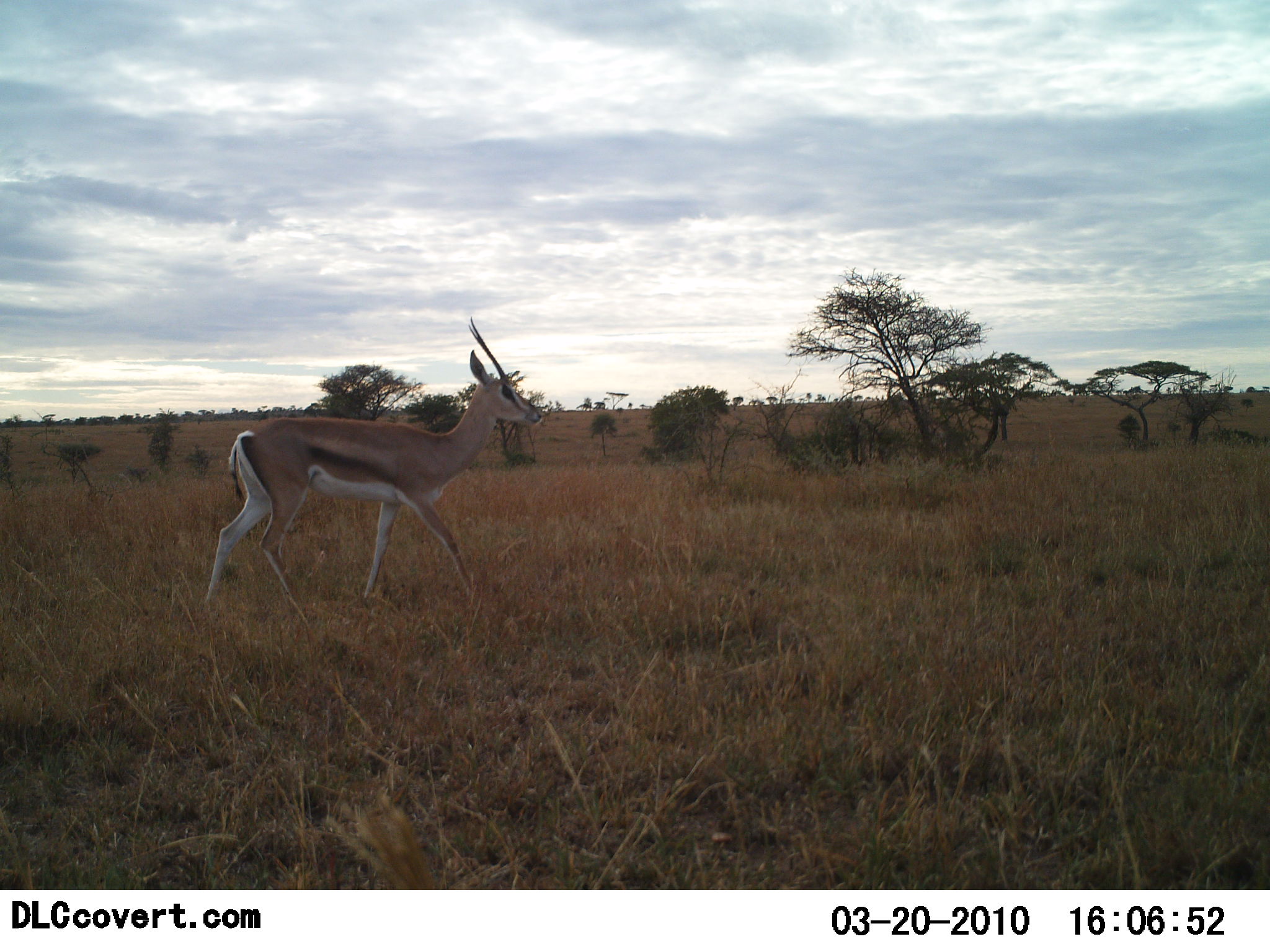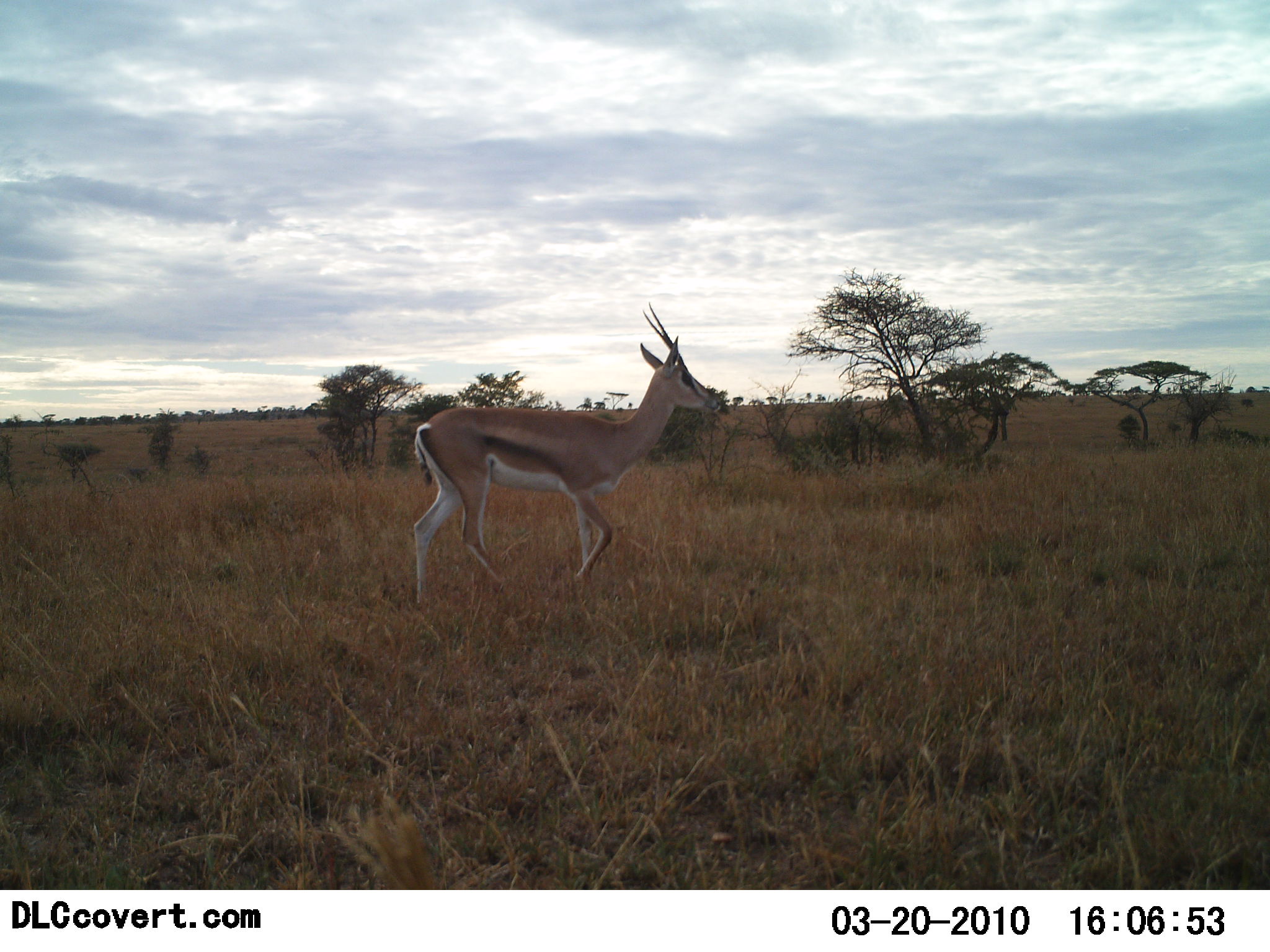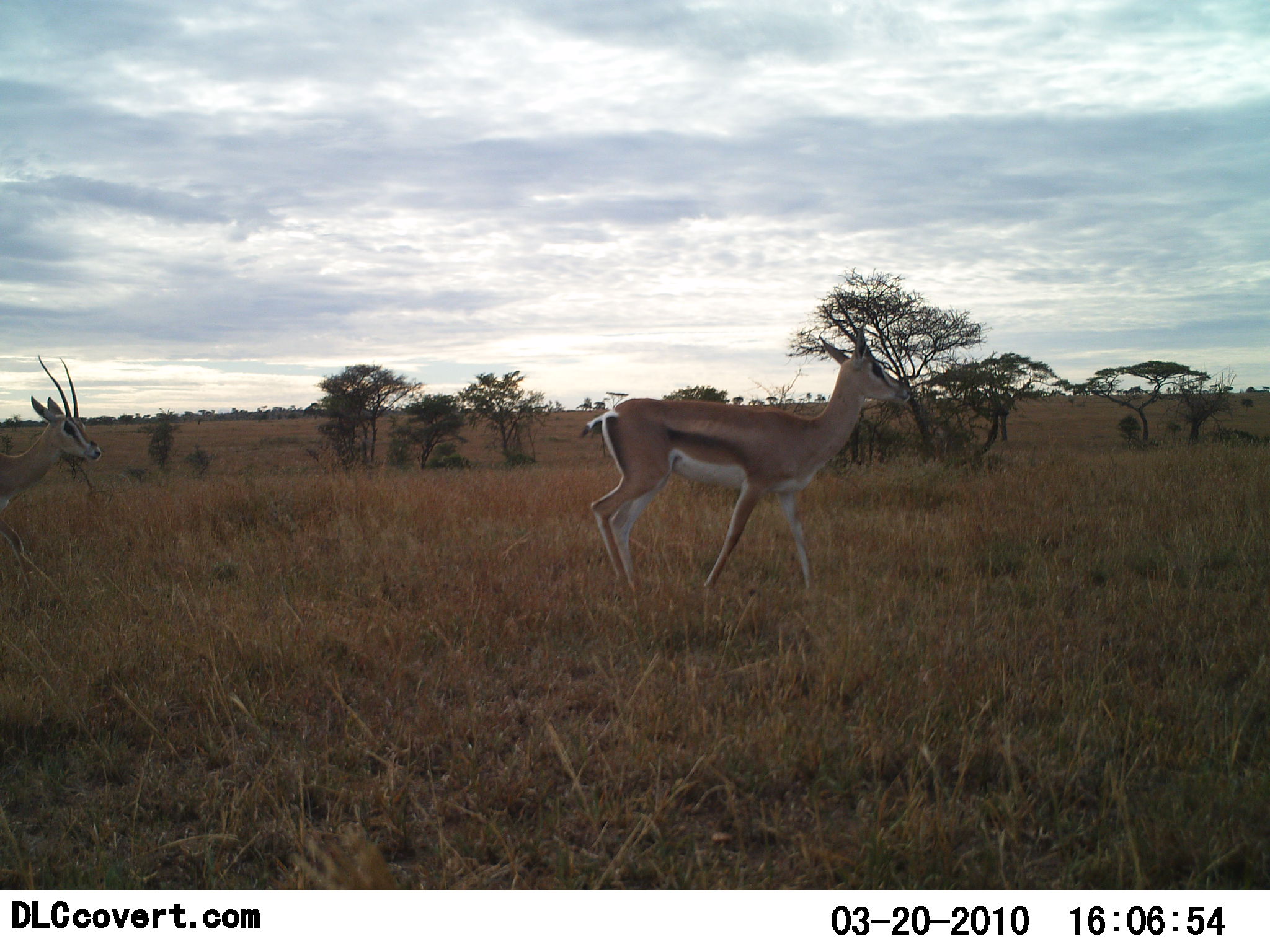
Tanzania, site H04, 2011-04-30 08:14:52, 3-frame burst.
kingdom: Animalia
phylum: Chordata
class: Mammalia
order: Artiodactyla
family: Bovidae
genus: Eudorcas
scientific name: Eudorcas thomsonii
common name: thomson's gazelle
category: gazellethomsons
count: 2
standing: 14%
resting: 0%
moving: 100%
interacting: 0%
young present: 0%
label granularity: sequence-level